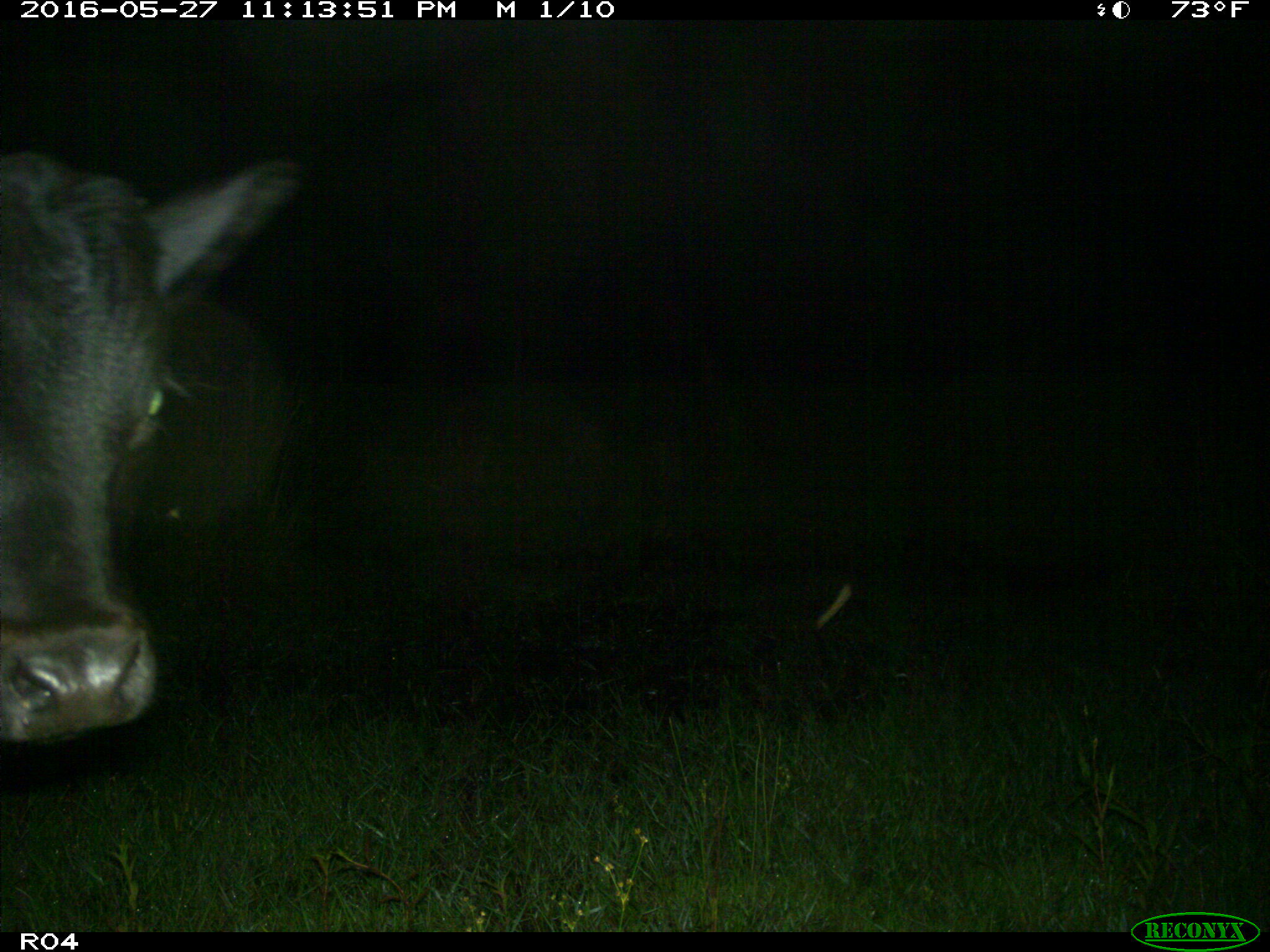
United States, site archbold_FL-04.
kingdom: Animalia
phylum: Chordata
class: Mammalia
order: Artiodactyla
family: Bovidae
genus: Bos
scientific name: Bos taurus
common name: domestic cow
Bos taurus (domestic cow).